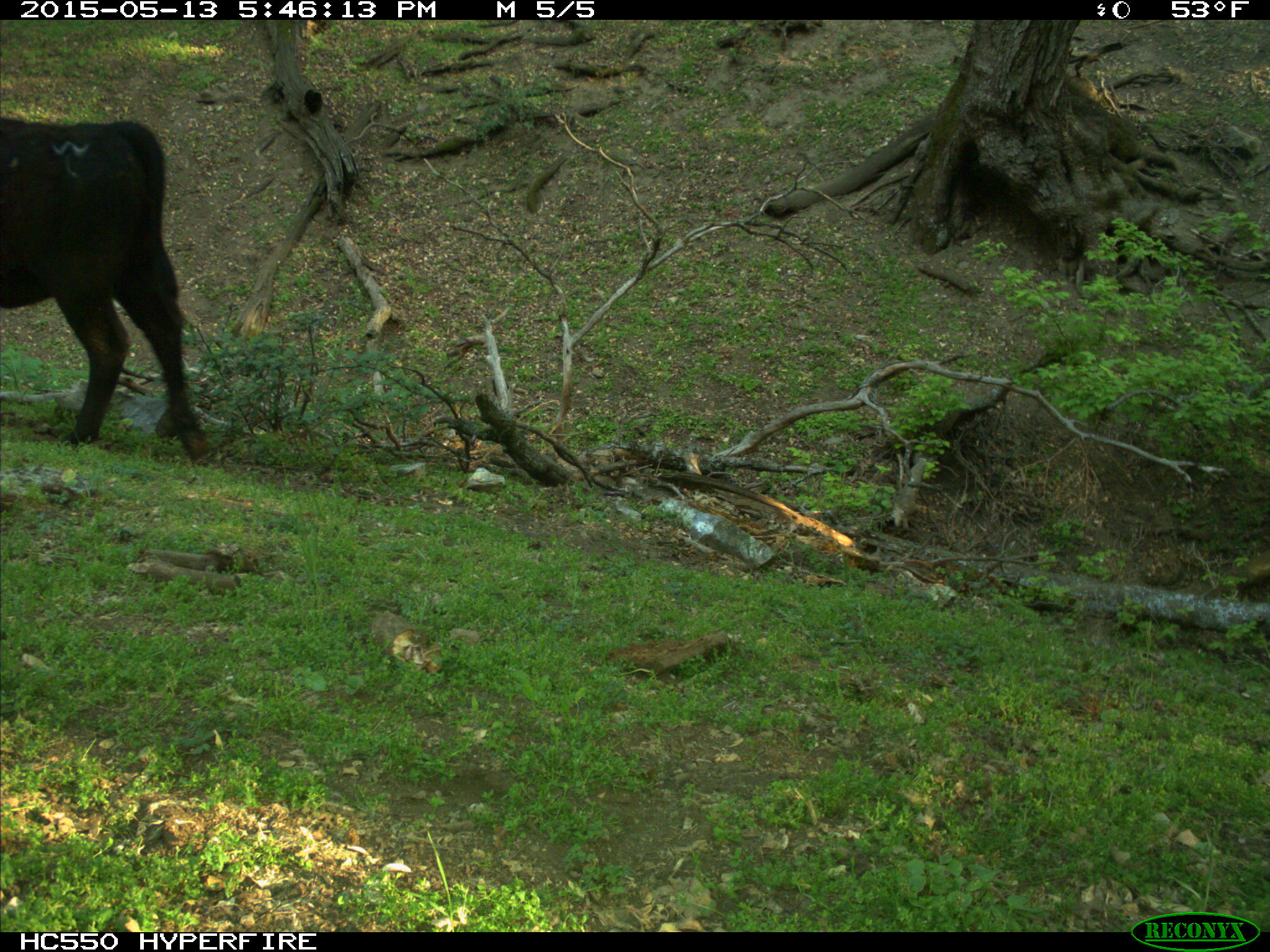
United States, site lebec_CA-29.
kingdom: Animalia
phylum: Chordata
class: Mammalia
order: Artiodactyla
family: Bovidae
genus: Bos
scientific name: Bos taurus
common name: domestic cow